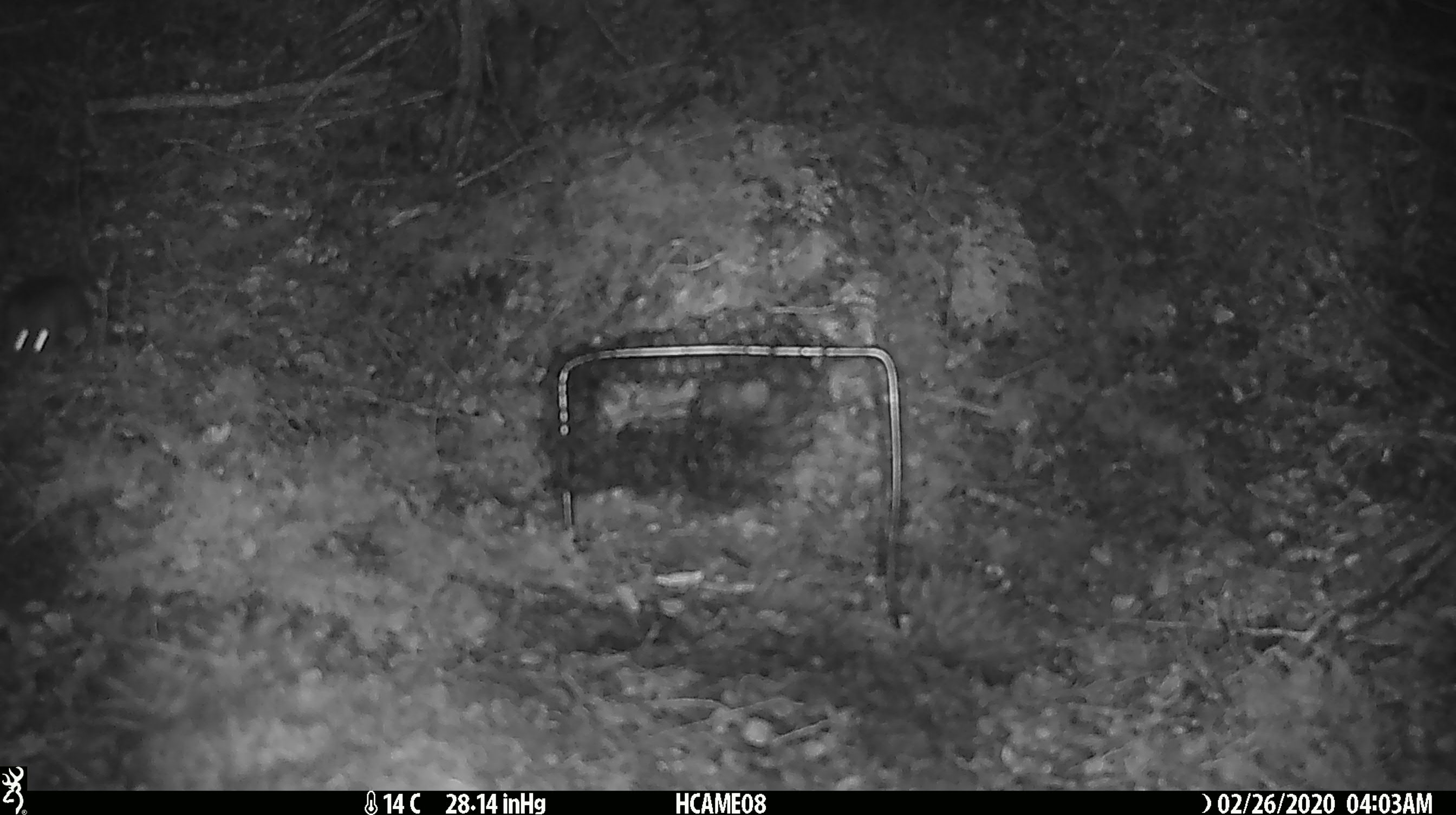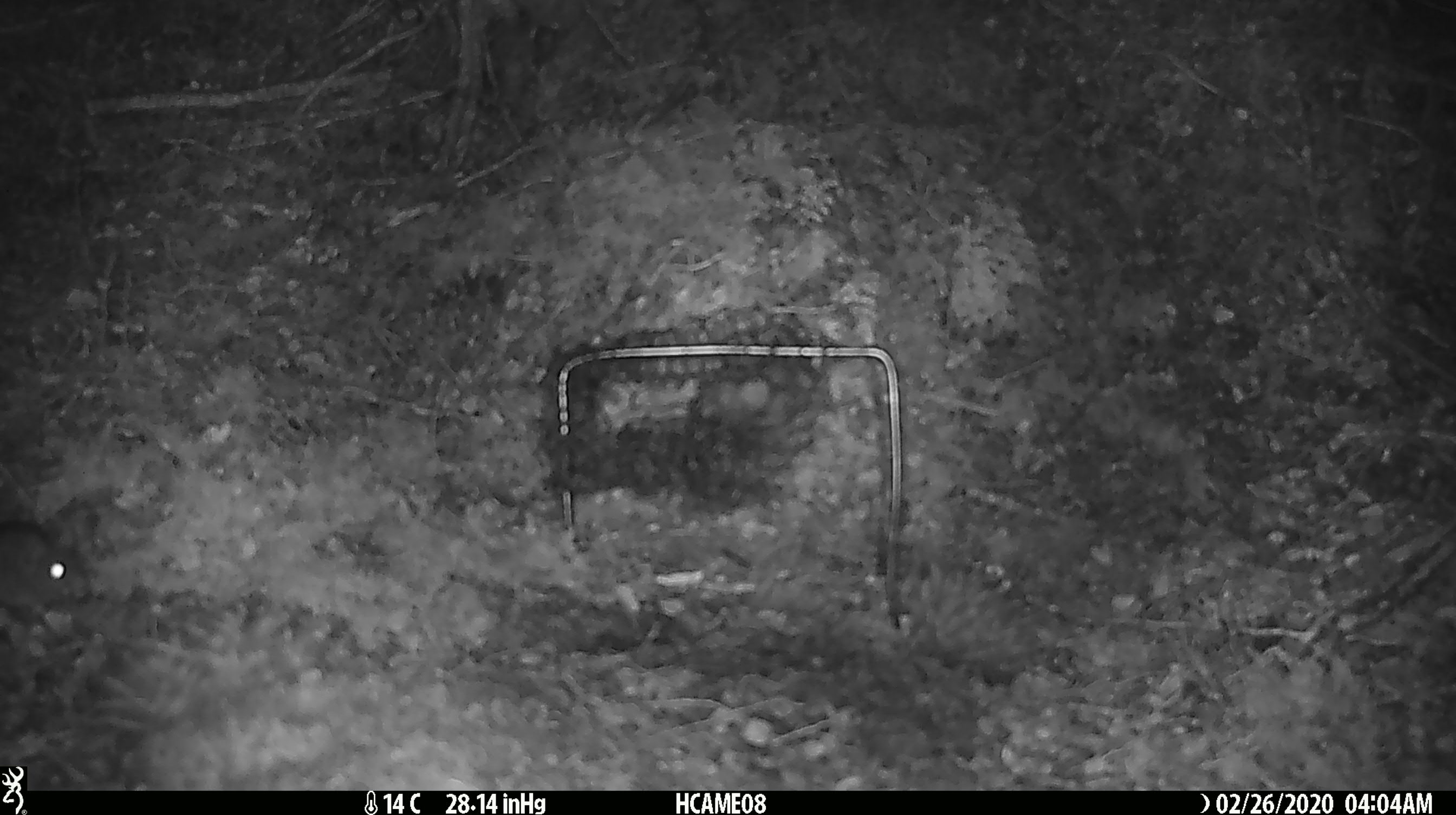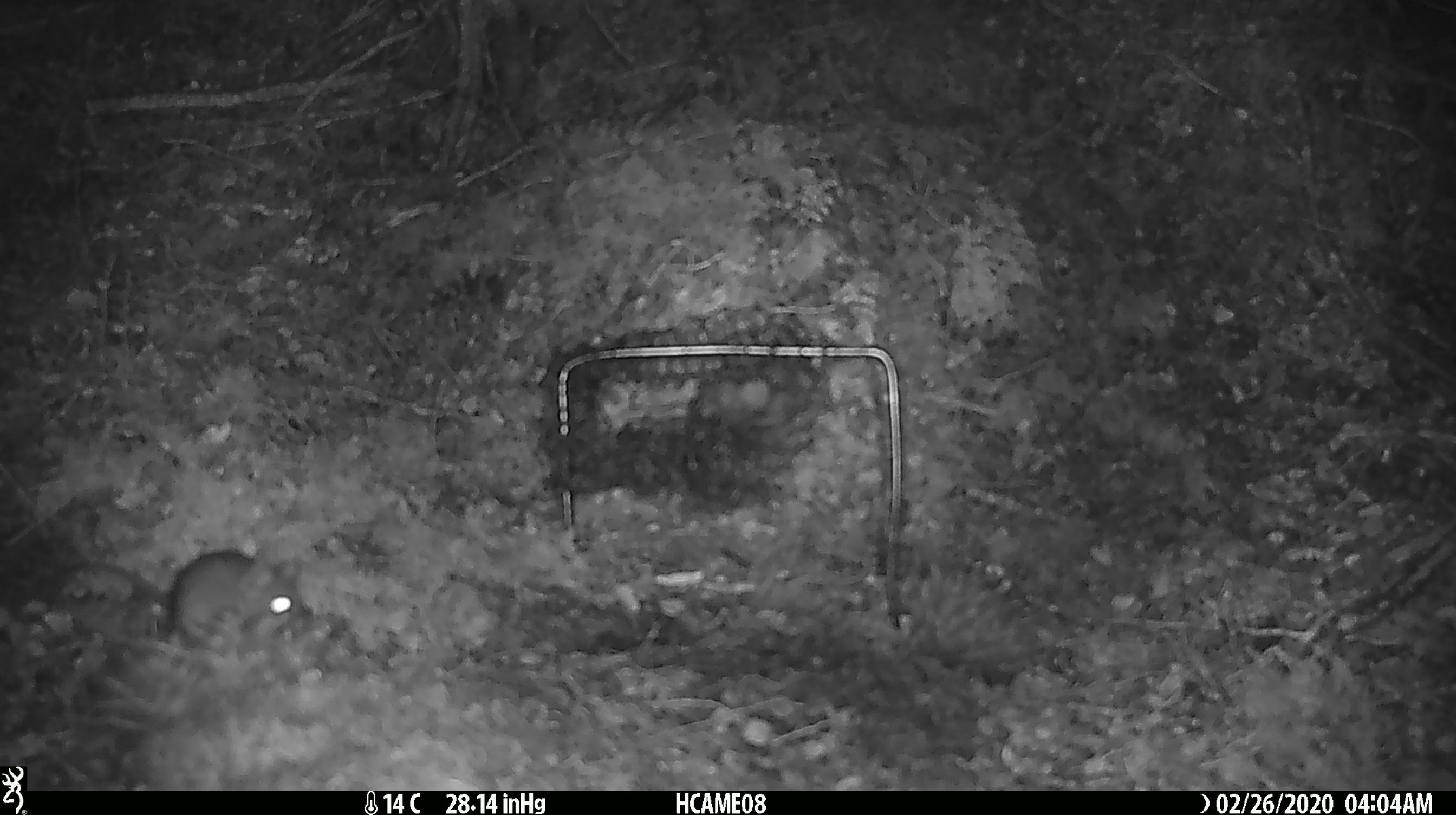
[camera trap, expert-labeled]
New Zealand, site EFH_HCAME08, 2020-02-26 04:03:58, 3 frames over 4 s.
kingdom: Animalia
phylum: Chordata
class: Mammalia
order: Rodentia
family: Muridae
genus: Mus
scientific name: Mus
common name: mouse